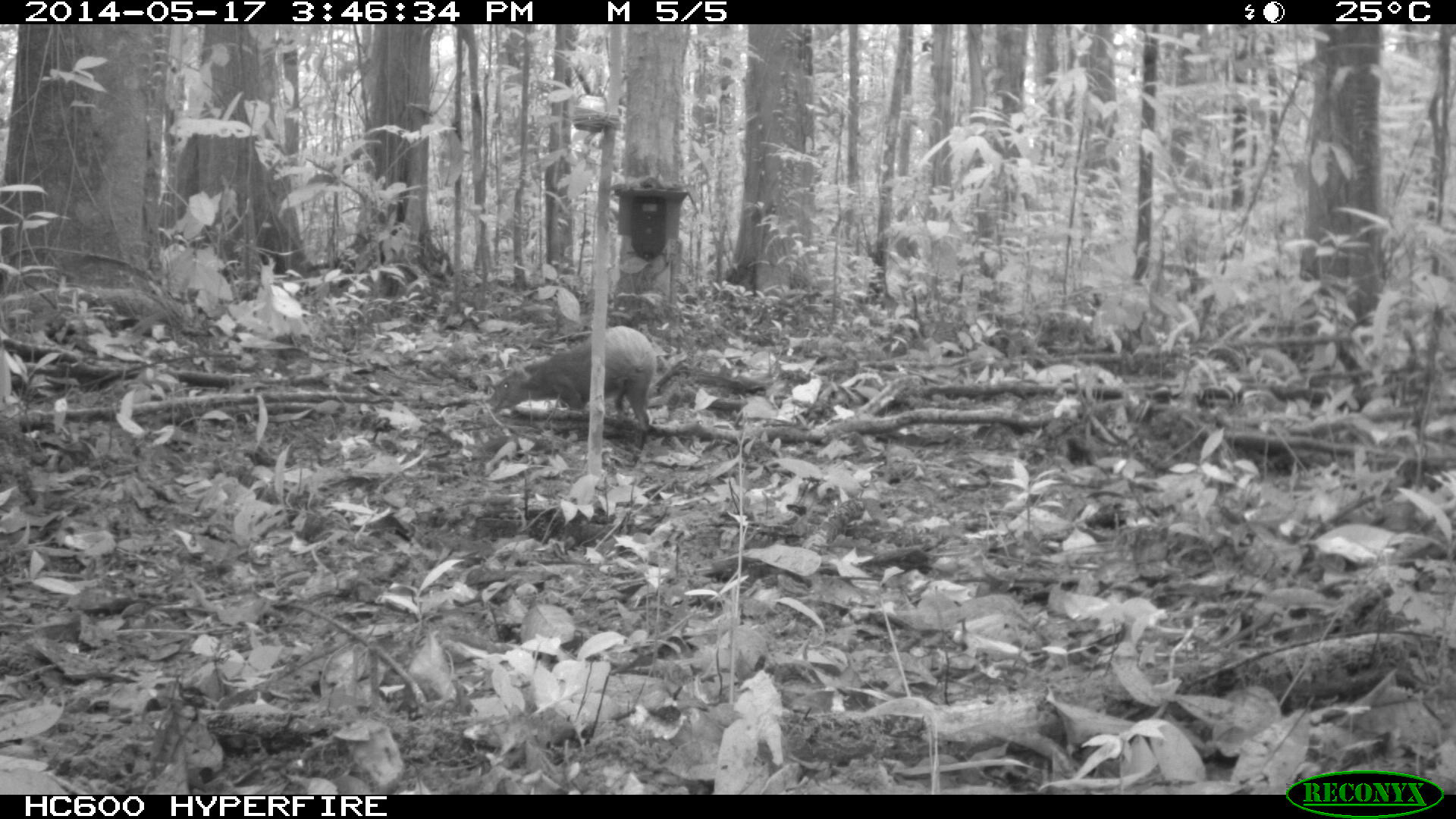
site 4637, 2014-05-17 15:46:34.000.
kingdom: Animalia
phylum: Chordata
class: Mammalia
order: Rodentia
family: Dasyproctidae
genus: Dasyprocta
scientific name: Dasyprocta leporina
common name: red-rumped agouti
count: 1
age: adult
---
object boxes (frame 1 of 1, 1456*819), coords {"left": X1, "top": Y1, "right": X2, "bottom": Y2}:
dasyprocta leporina: {"left": 492, "top": 325, "right": 656, "bottom": 430}